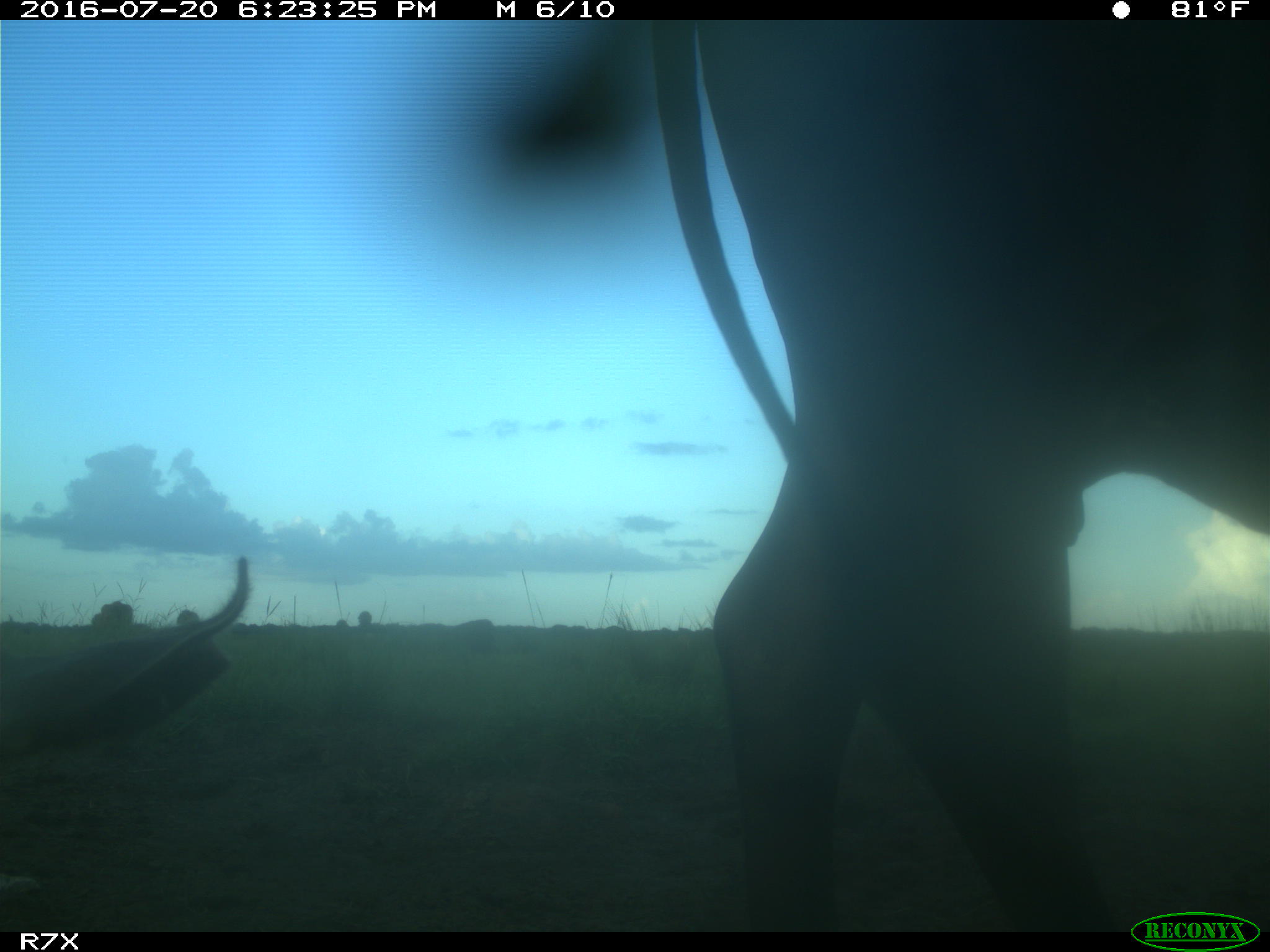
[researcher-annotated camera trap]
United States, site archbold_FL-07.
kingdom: Animalia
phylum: Chordata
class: Mammalia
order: Artiodactyla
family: Bovidae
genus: Bos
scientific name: Bos taurus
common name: domestic cow